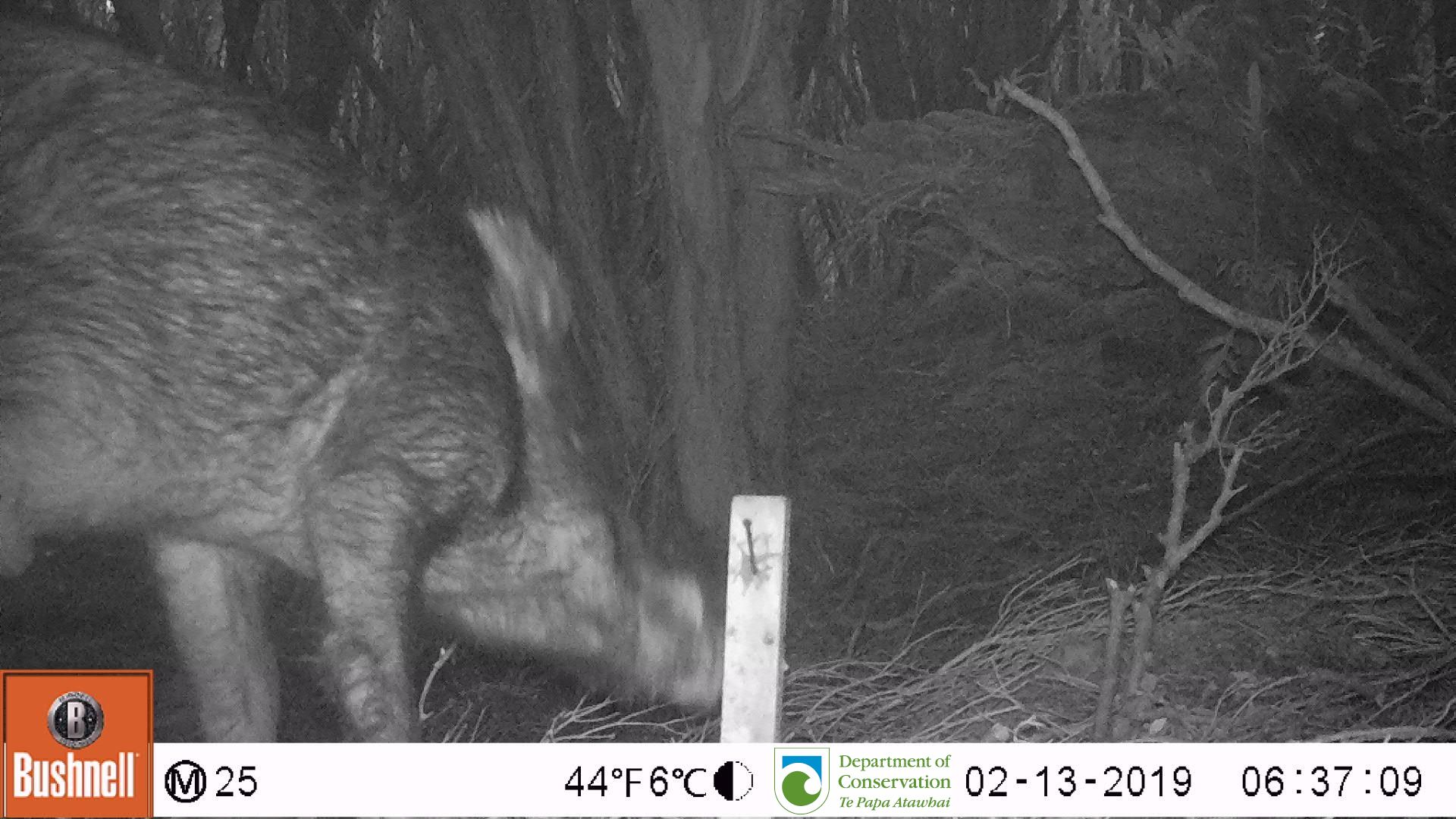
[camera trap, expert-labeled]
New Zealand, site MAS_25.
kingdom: Animalia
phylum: Chordata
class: Mammalia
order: Artiodactyla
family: Suidae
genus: Sus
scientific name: Sus scrofa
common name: pig